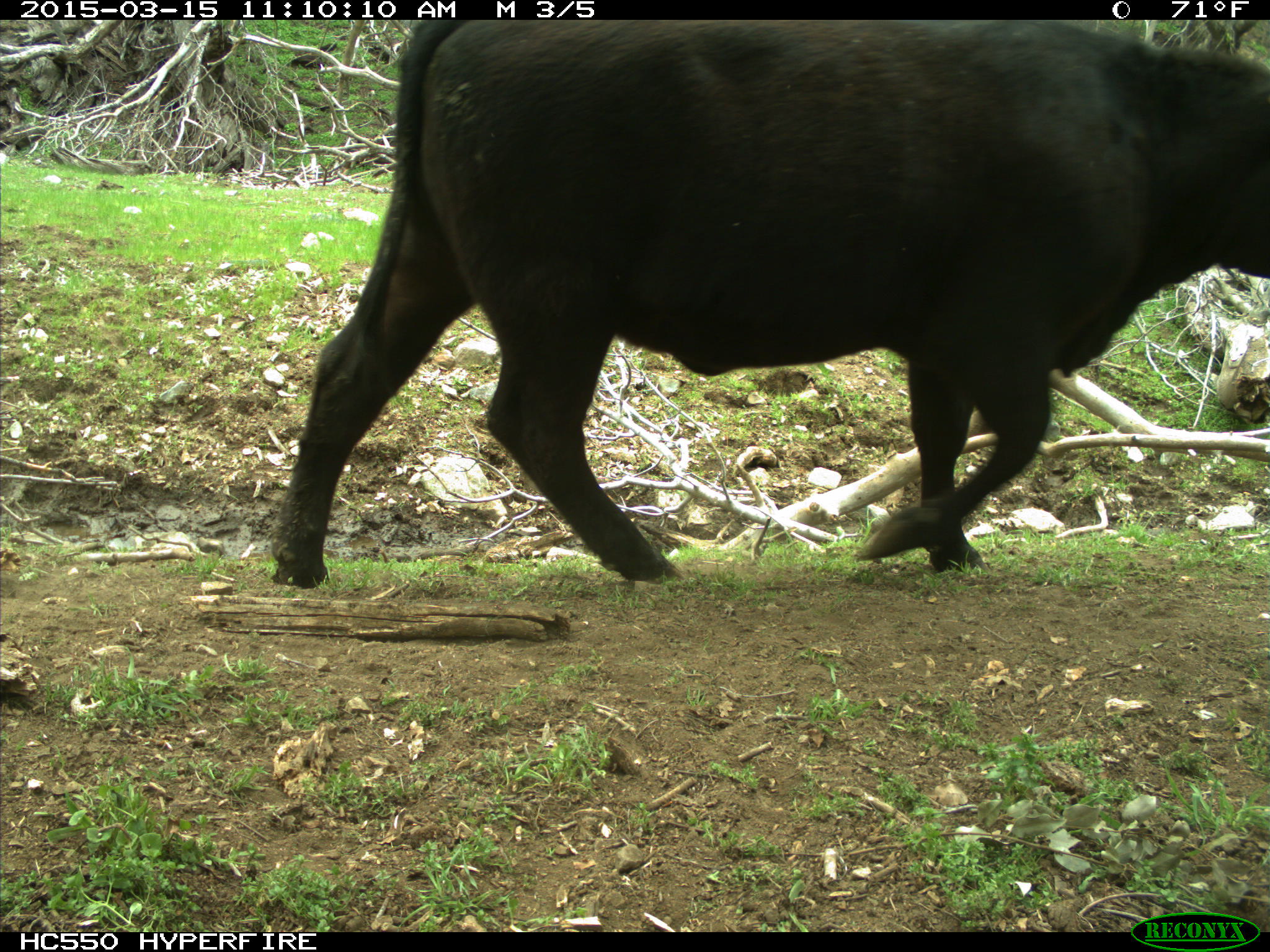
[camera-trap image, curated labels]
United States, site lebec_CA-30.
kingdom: Animalia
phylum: Chordata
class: Mammalia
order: Artiodactyla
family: Bovidae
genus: Bos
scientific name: Bos taurus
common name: domestic cow